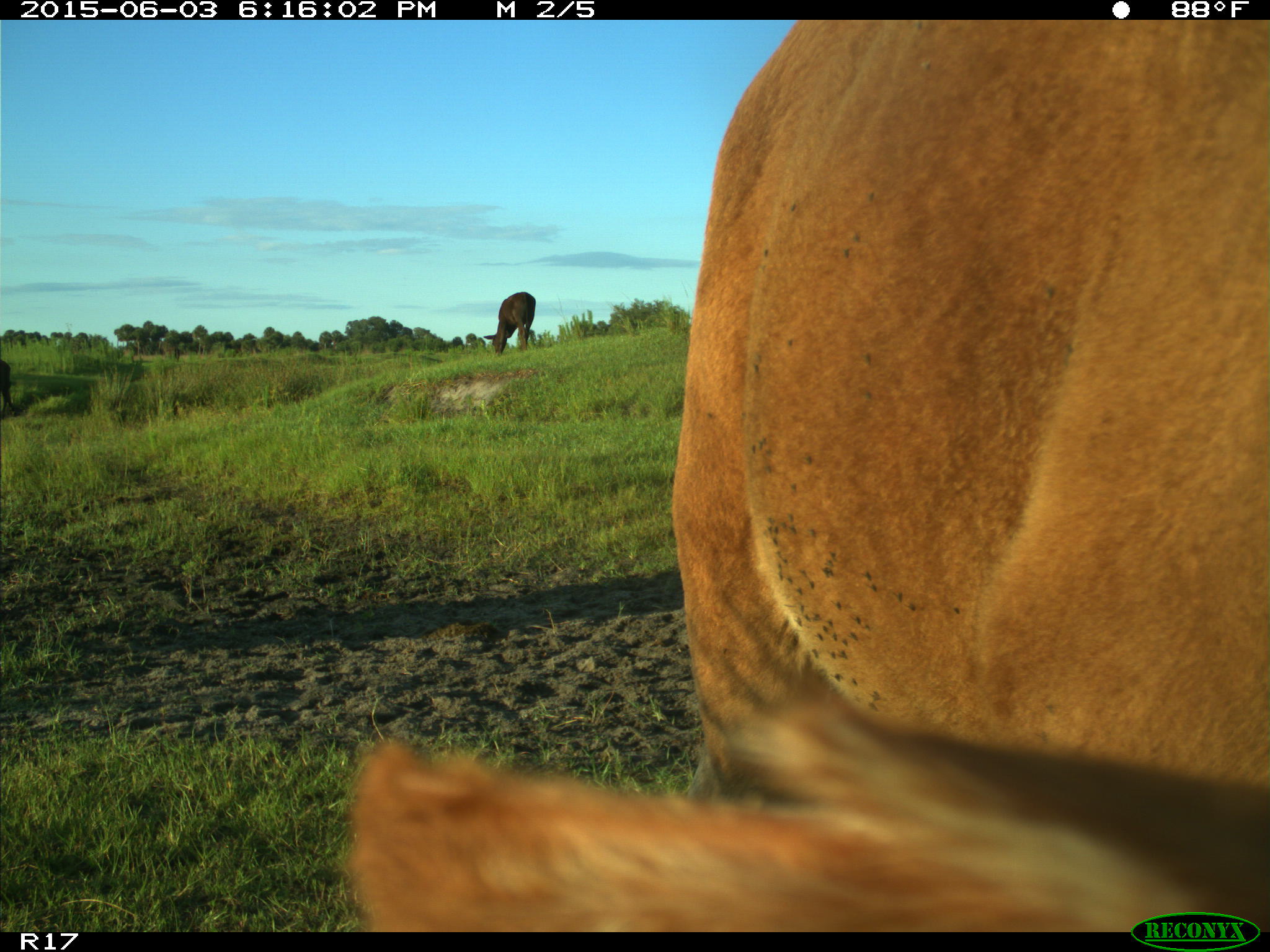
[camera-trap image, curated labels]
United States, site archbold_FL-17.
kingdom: Animalia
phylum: Chordata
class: Mammalia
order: Artiodactyla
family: Bovidae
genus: Bos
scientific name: Bos taurus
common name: domestic cow